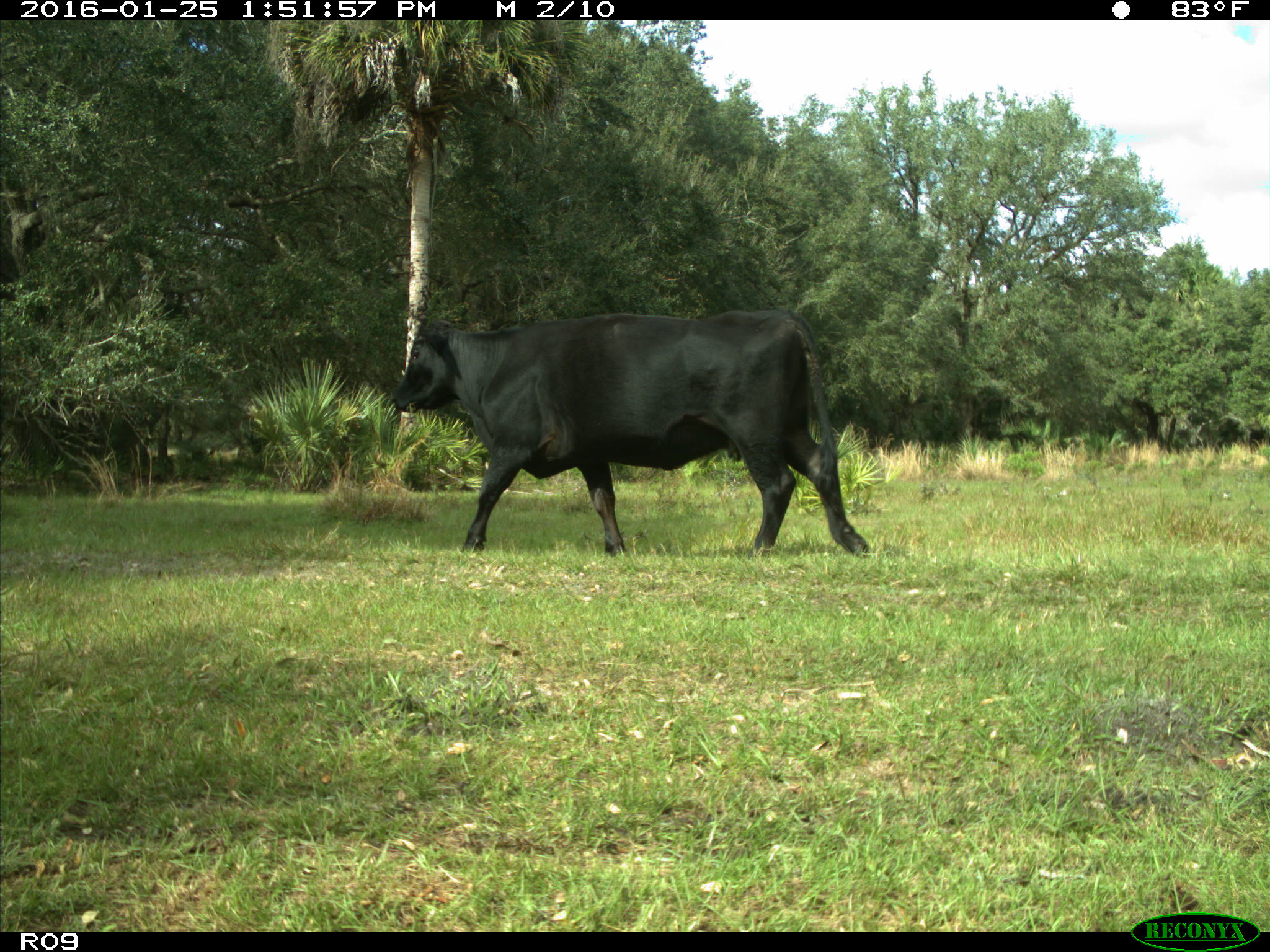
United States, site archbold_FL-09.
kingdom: Animalia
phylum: Chordata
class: Mammalia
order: Artiodactyla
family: Bovidae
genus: Bos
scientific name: Bos taurus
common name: domestic cow